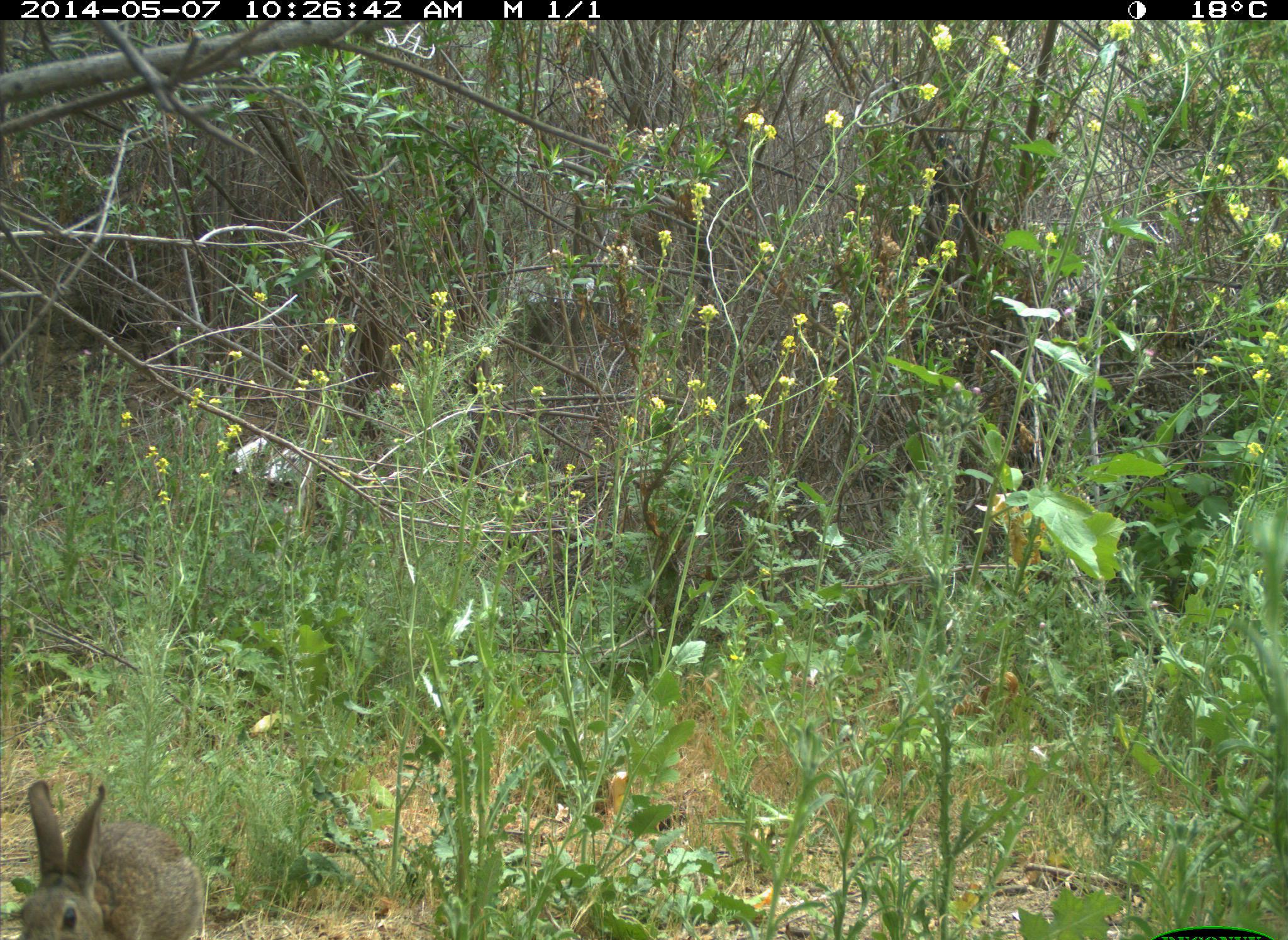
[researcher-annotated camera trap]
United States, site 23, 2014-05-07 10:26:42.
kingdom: Animalia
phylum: Chordata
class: Mammalia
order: Lagomorpha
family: Leporidae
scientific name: Leporidae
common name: rabbits and hares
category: rabbit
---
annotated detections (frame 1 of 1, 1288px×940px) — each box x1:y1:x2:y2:
rabbit: 9:779:205:940